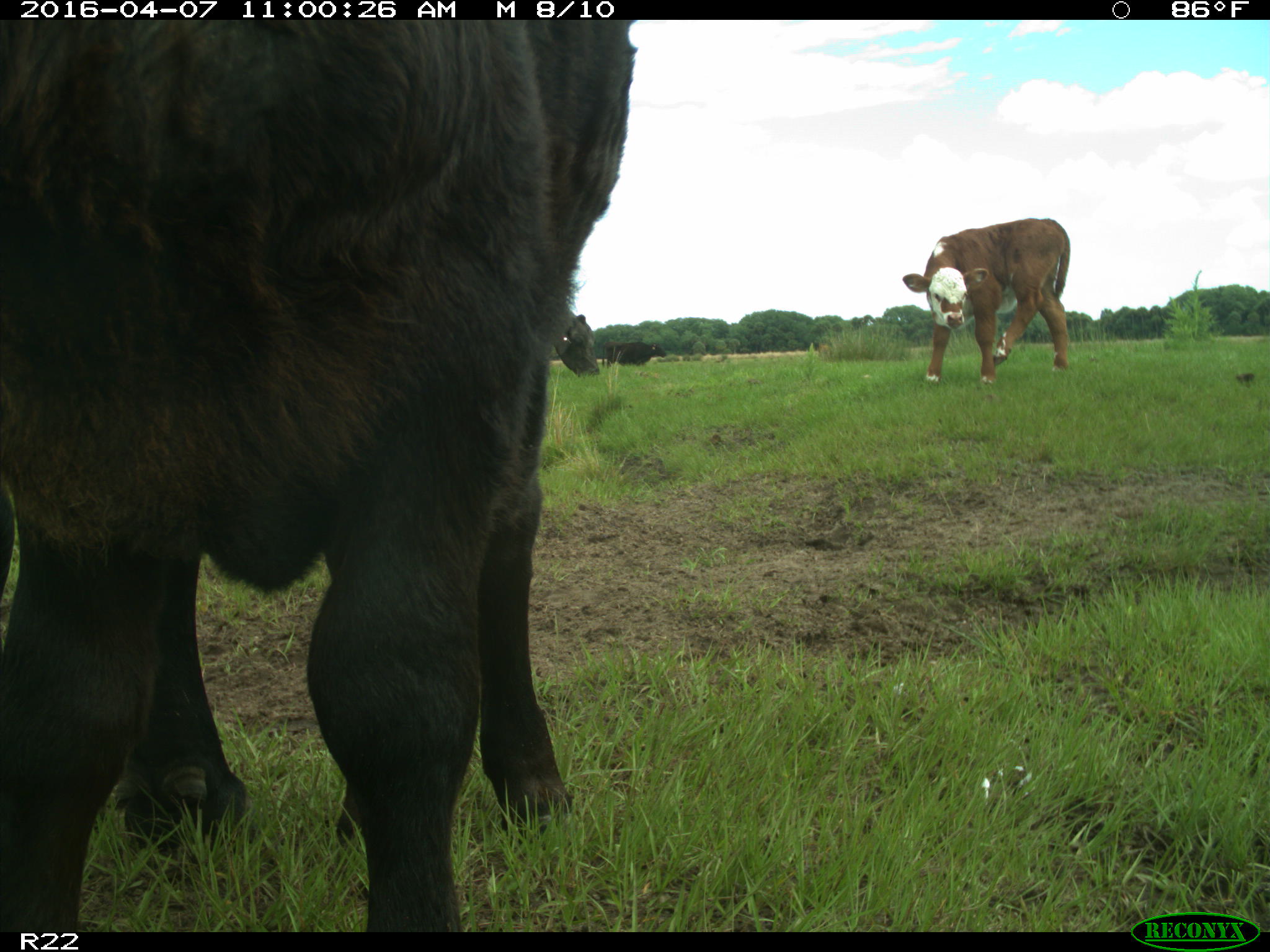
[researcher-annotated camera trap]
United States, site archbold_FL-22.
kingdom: Animalia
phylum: Chordata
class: Mammalia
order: Artiodactyla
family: Bovidae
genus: Bos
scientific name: Bos taurus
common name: domestic cow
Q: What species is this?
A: Bos taurus (domestic cow).